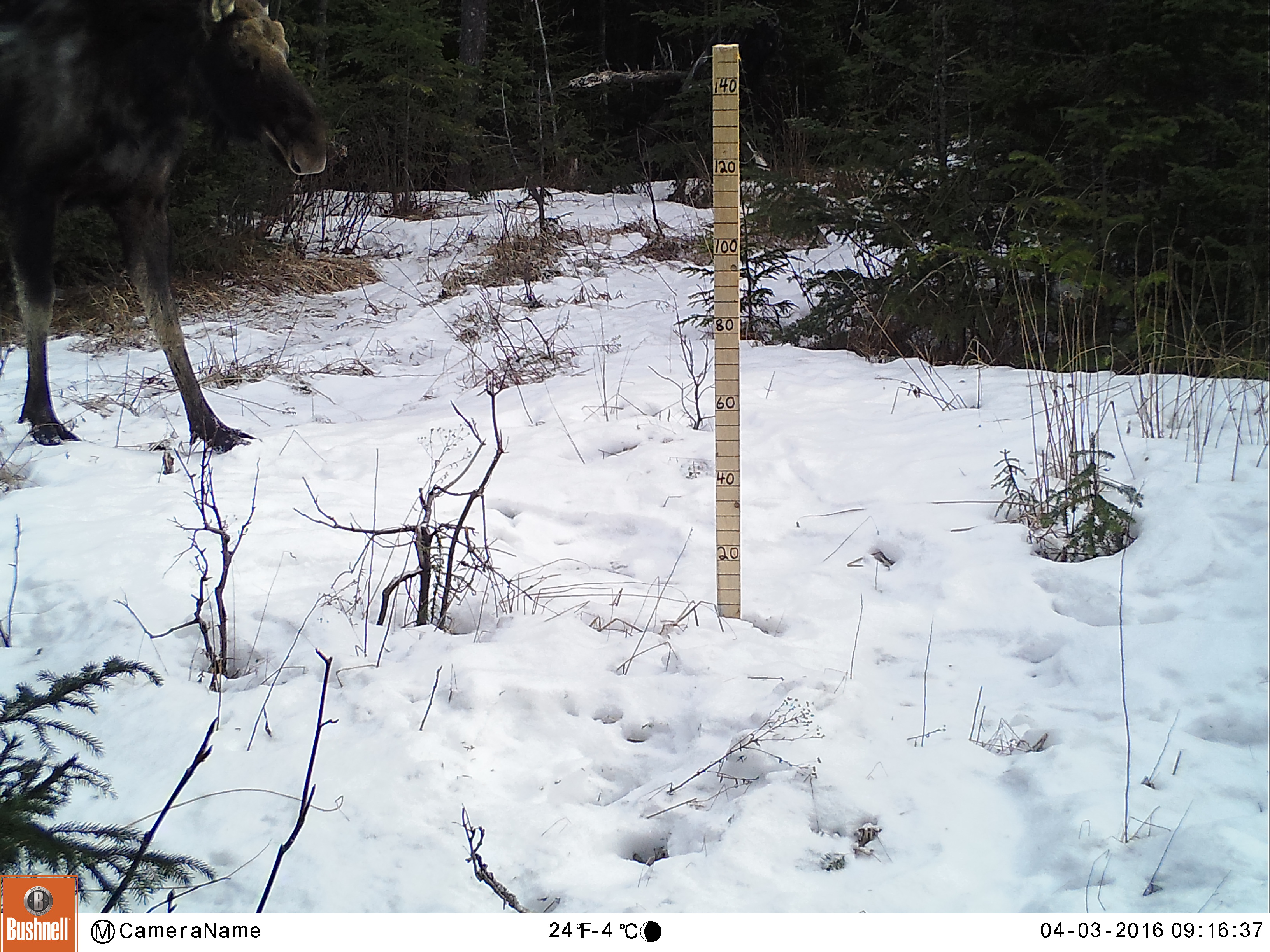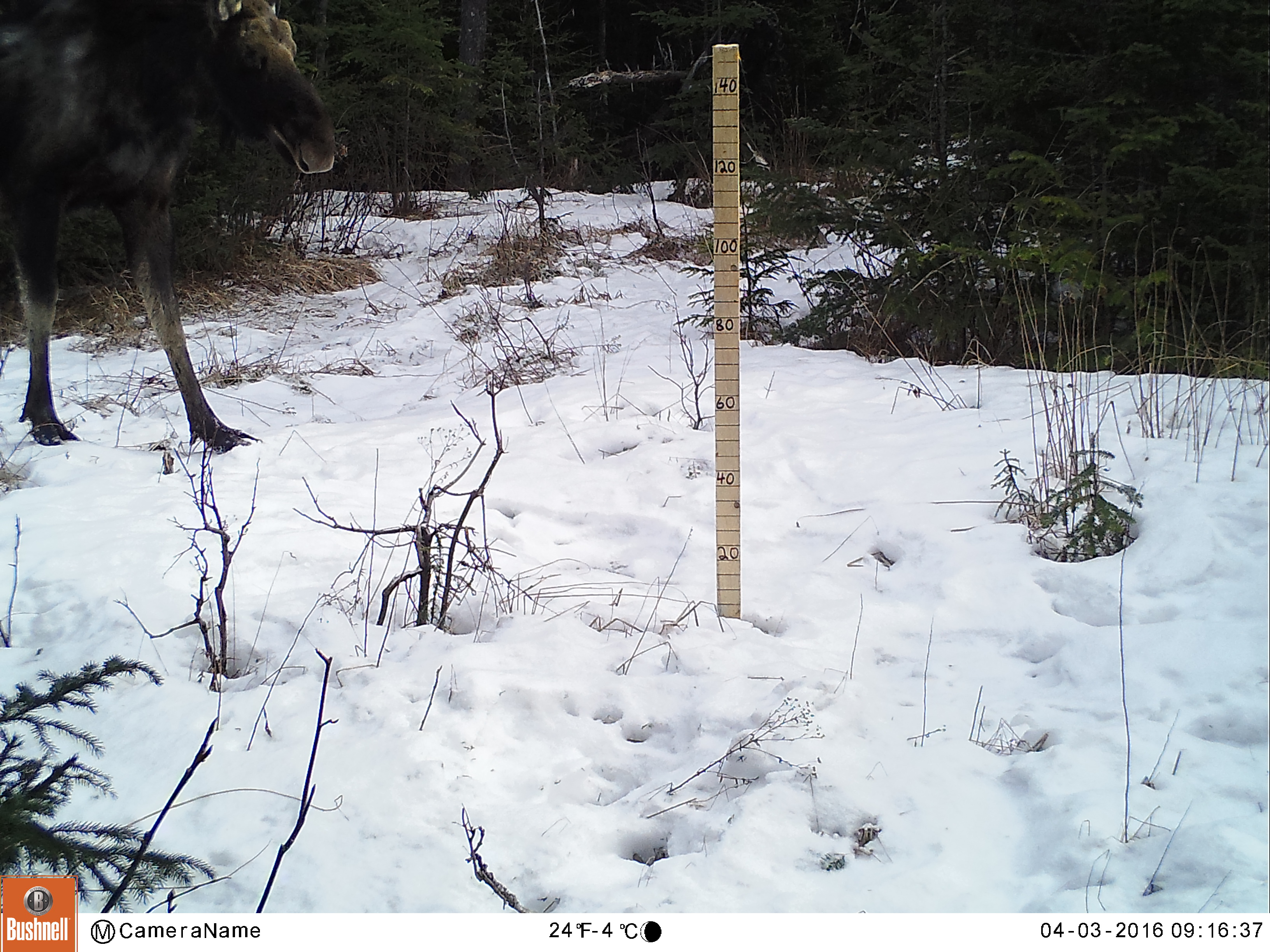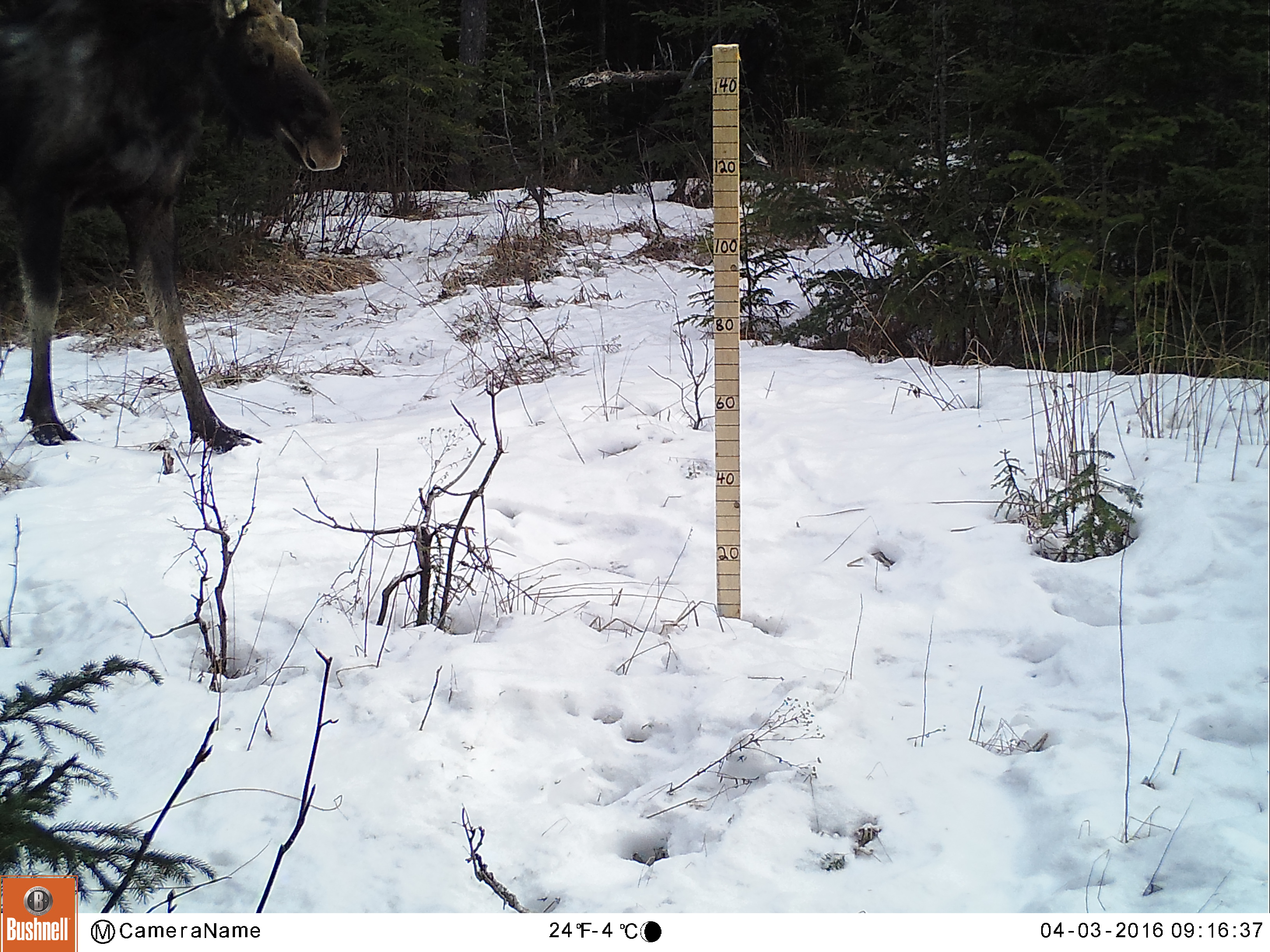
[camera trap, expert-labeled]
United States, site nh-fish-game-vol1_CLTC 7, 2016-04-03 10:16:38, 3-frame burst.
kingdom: Animalia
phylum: Chordata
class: Mammalia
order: Artiodactyla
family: Cervidae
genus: Alces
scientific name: Alces alces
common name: moose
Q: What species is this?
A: Moose (Alces alces).